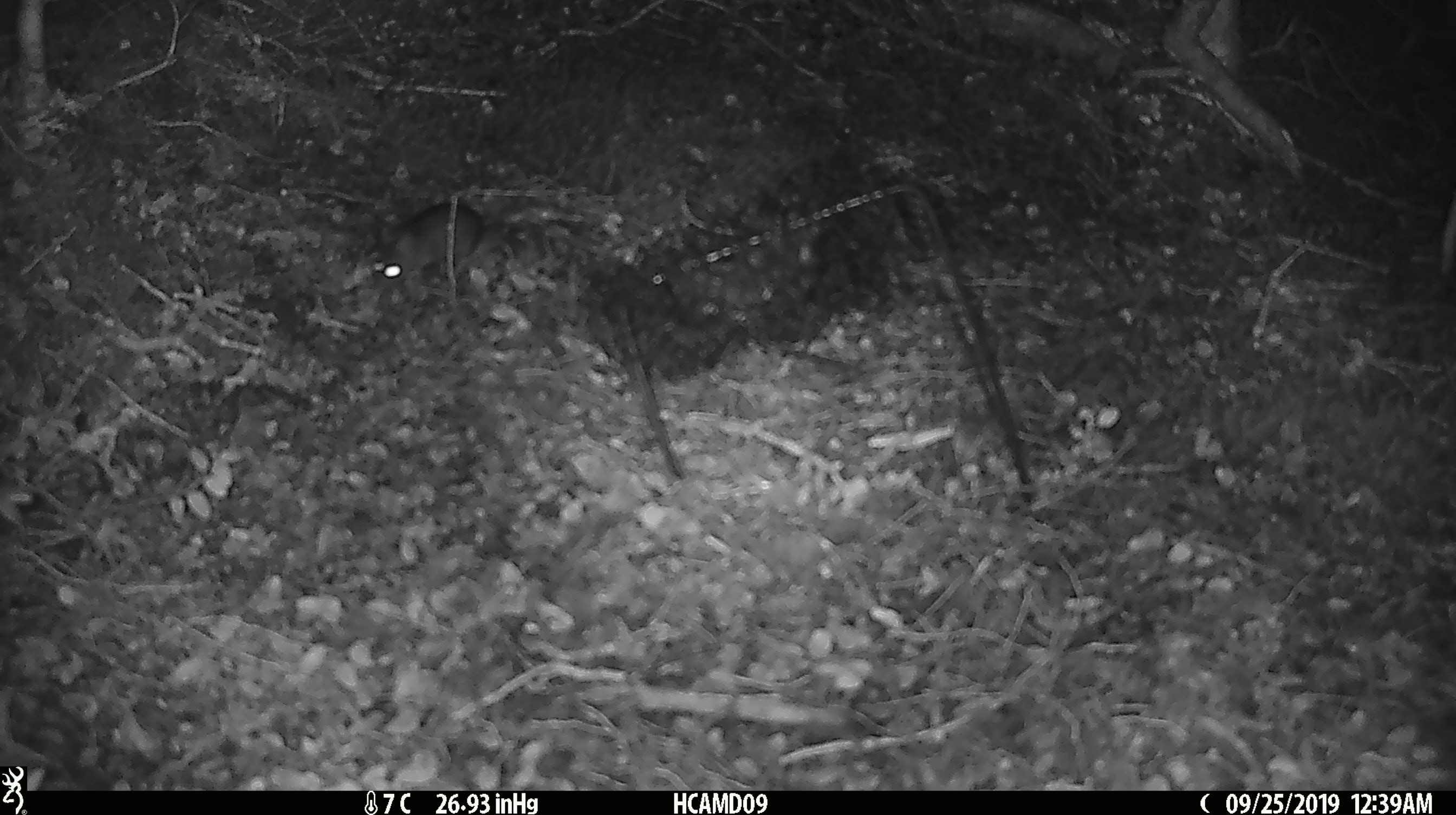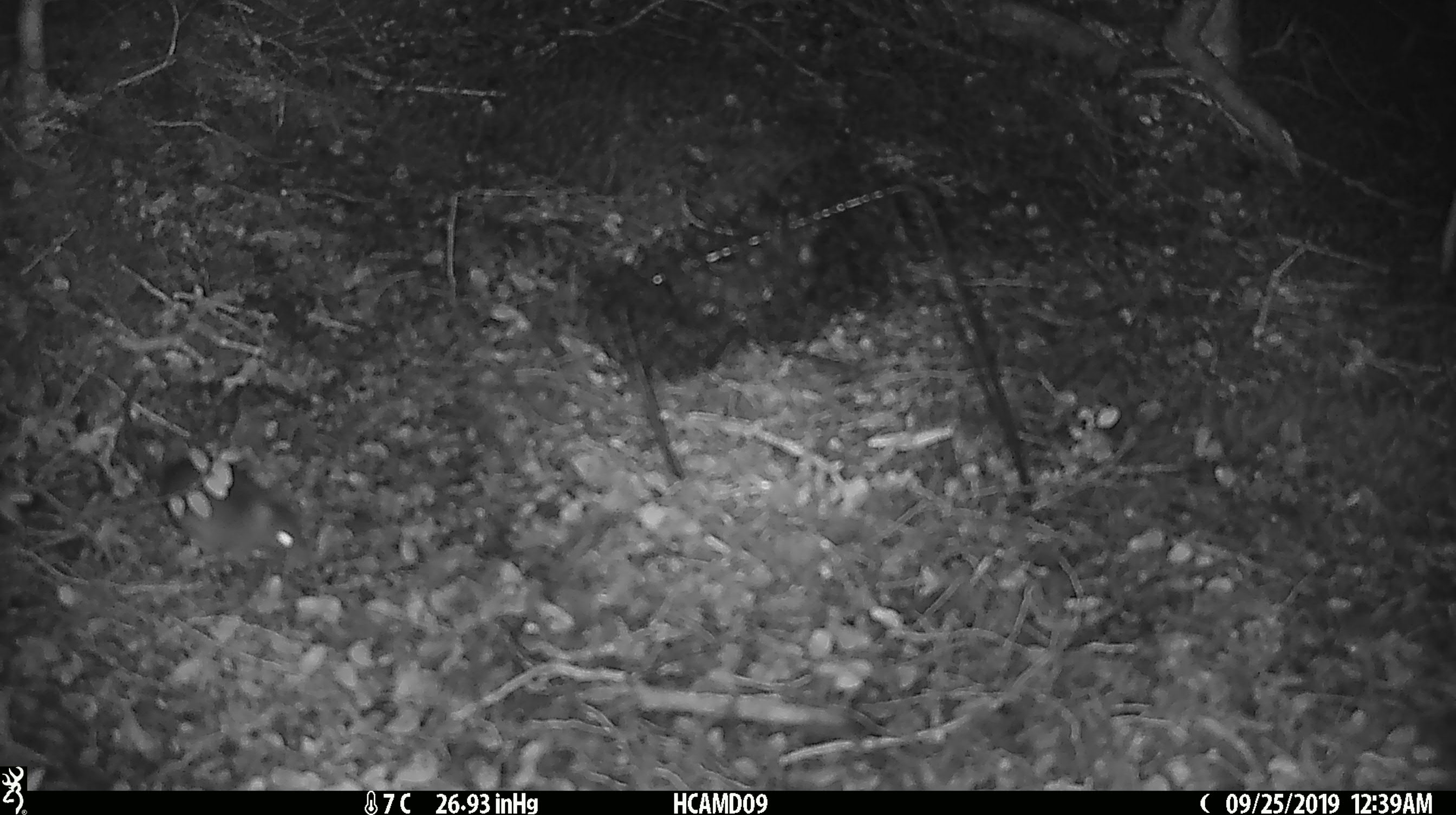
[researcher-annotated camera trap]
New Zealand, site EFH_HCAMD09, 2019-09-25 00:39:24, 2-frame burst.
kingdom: Animalia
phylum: Chordata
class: Mammalia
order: Rodentia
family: Muridae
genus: Mus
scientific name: Mus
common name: mouse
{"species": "mouse (Mus)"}